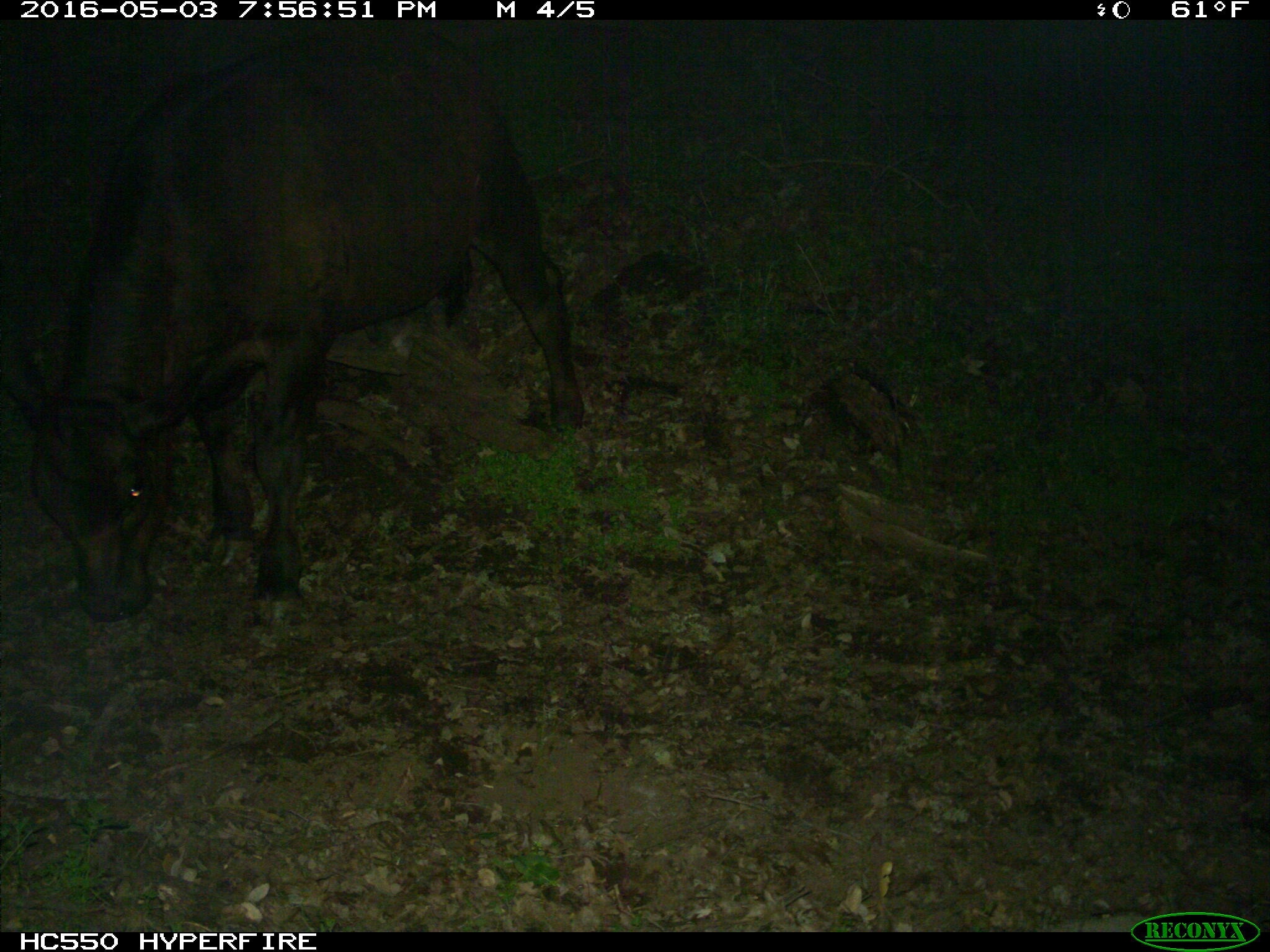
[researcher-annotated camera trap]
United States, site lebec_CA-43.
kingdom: Animalia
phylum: Chordata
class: Mammalia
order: Artiodactyla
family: Bovidae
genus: Bos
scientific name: Bos taurus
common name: domestic cow